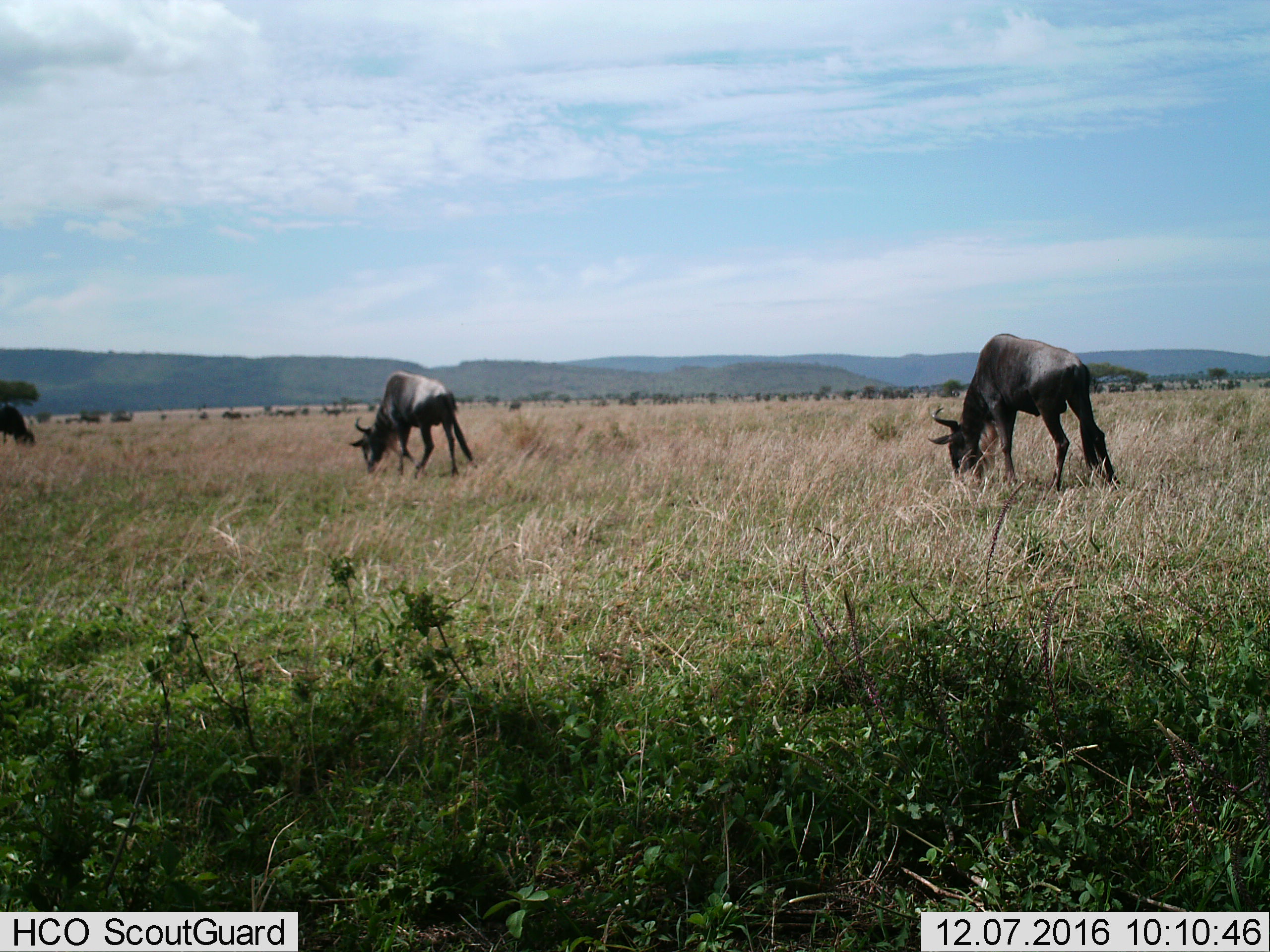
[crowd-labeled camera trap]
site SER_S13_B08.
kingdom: Animalia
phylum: Chordata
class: Mammalia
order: Artiodactyla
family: Bovidae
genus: Connochaetes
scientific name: Connochaetes taurinus taurinus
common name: blue wildebeest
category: wildebeestblue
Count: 3.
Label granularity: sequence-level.